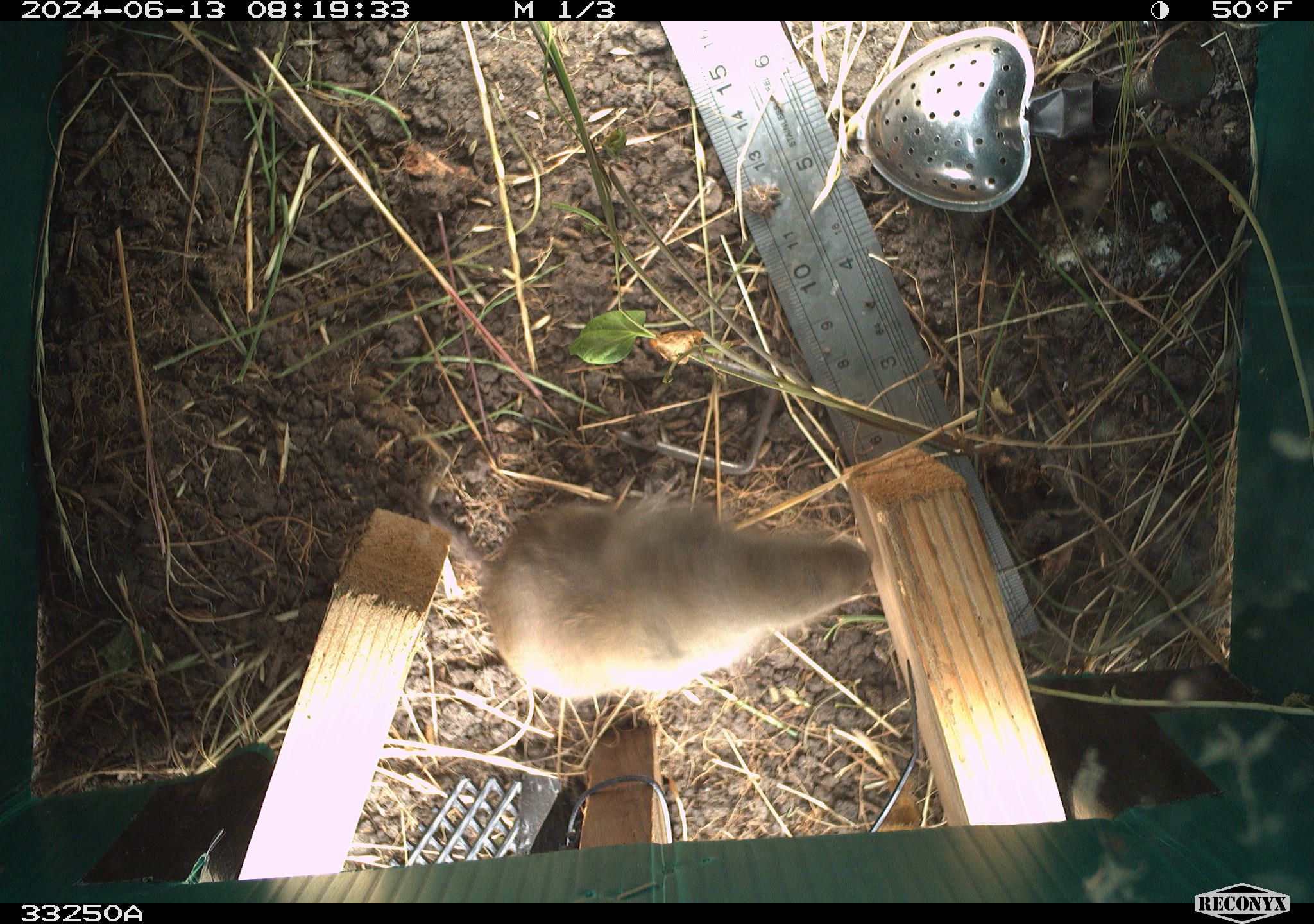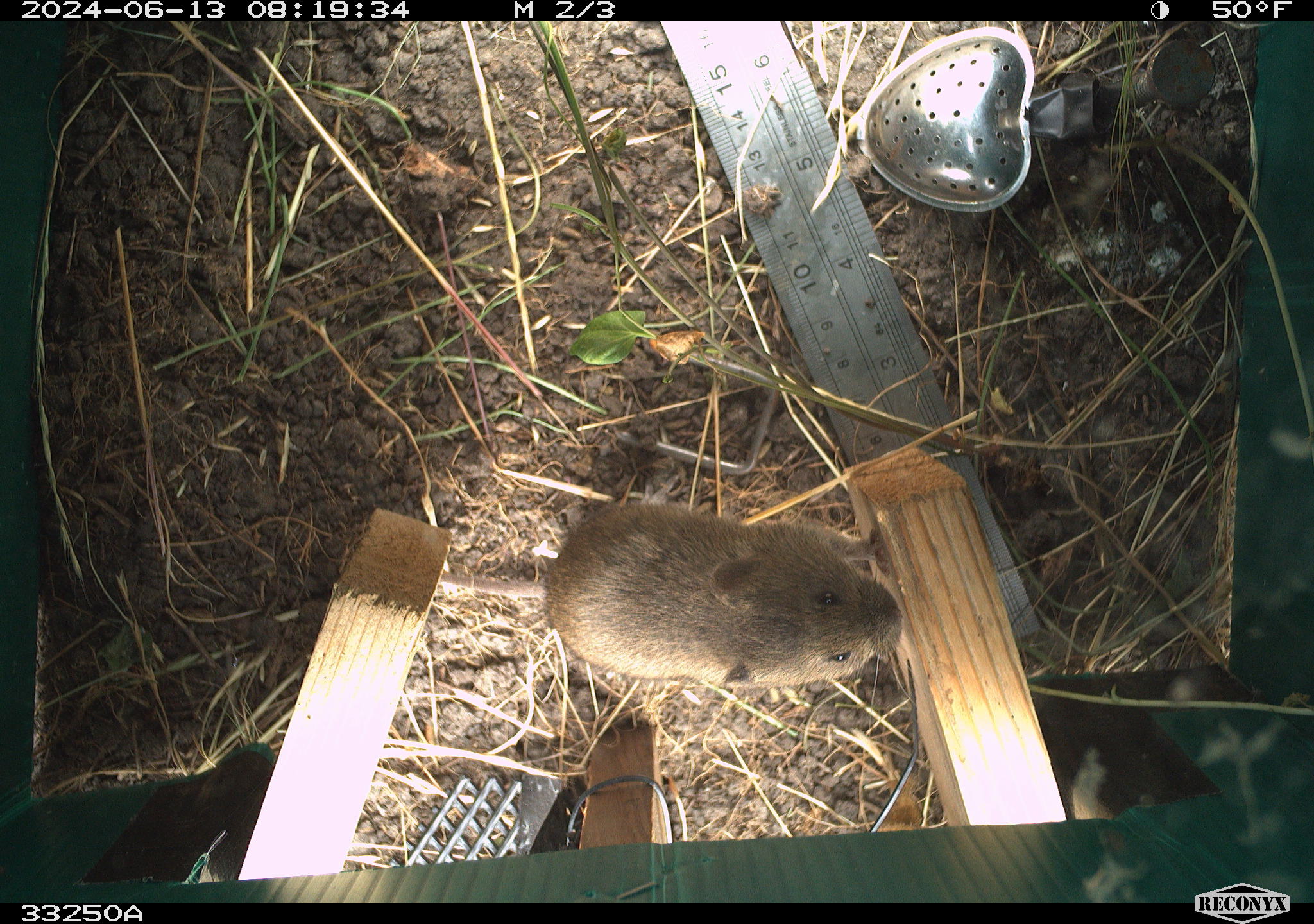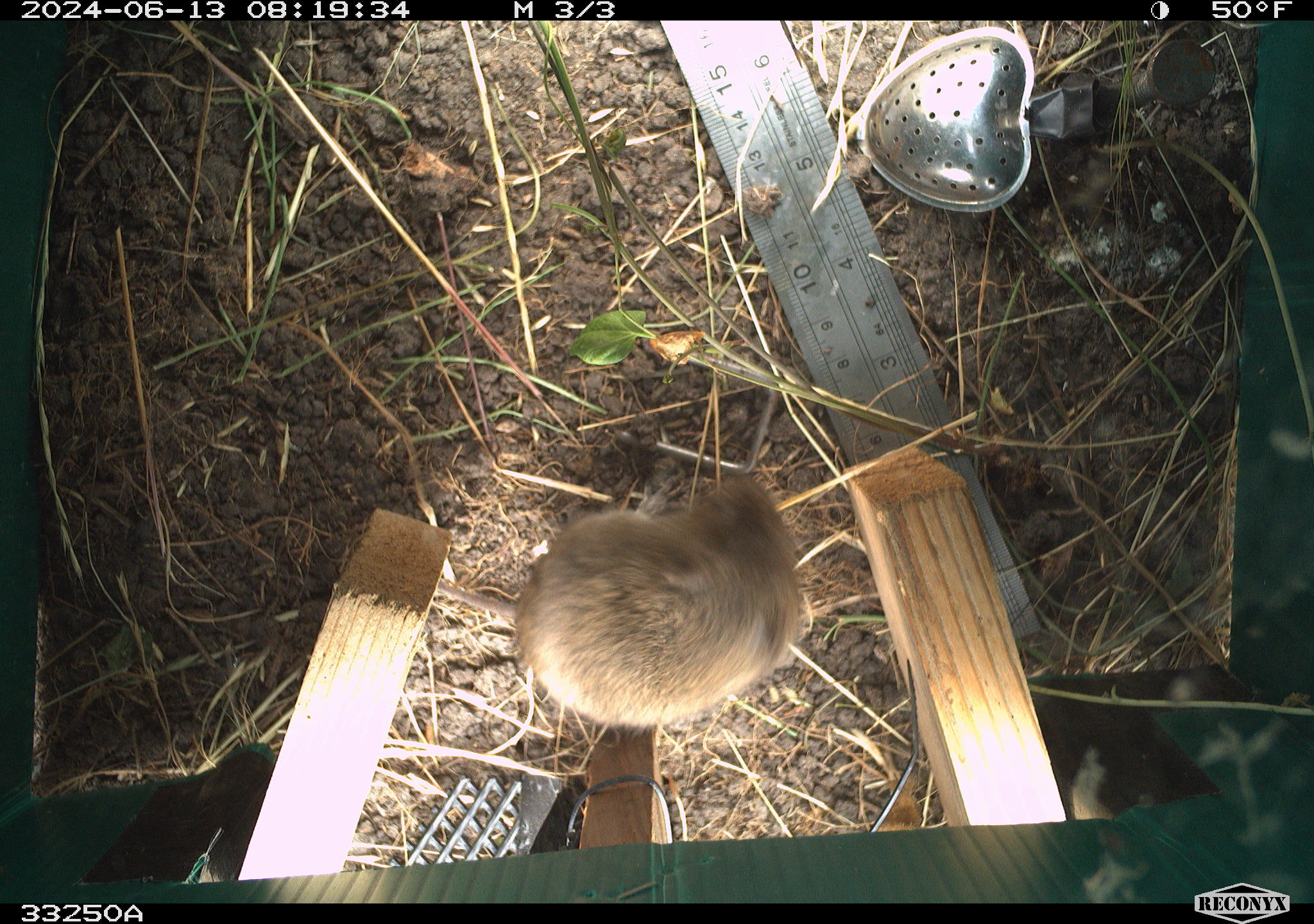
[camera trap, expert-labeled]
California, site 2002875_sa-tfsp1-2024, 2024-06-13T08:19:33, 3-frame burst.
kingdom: Animalia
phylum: Chordata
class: Mammalia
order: Rodentia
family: Cricetidae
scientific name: Arvicolinae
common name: voles, lemmings, and muskrats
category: arvicolinae subfamily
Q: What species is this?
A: Arvicolinae subfamily (voles, lemmings, and muskrats) (Arvicolinae).